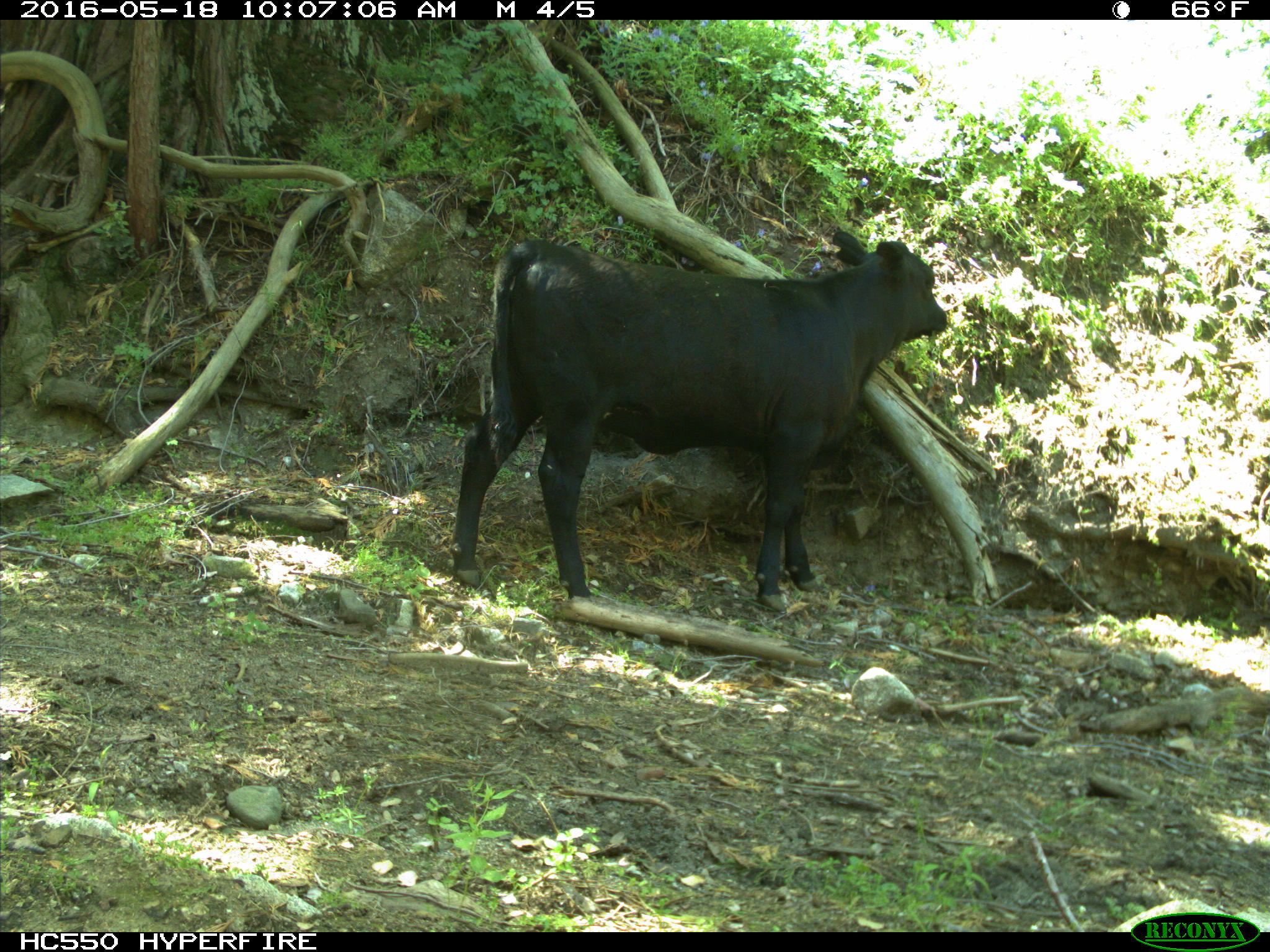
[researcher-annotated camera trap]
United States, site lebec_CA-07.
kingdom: Animalia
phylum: Chordata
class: Mammalia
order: Artiodactyla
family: Bovidae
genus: Bos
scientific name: Bos taurus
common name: domestic cow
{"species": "Bos taurus (domestic cow)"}